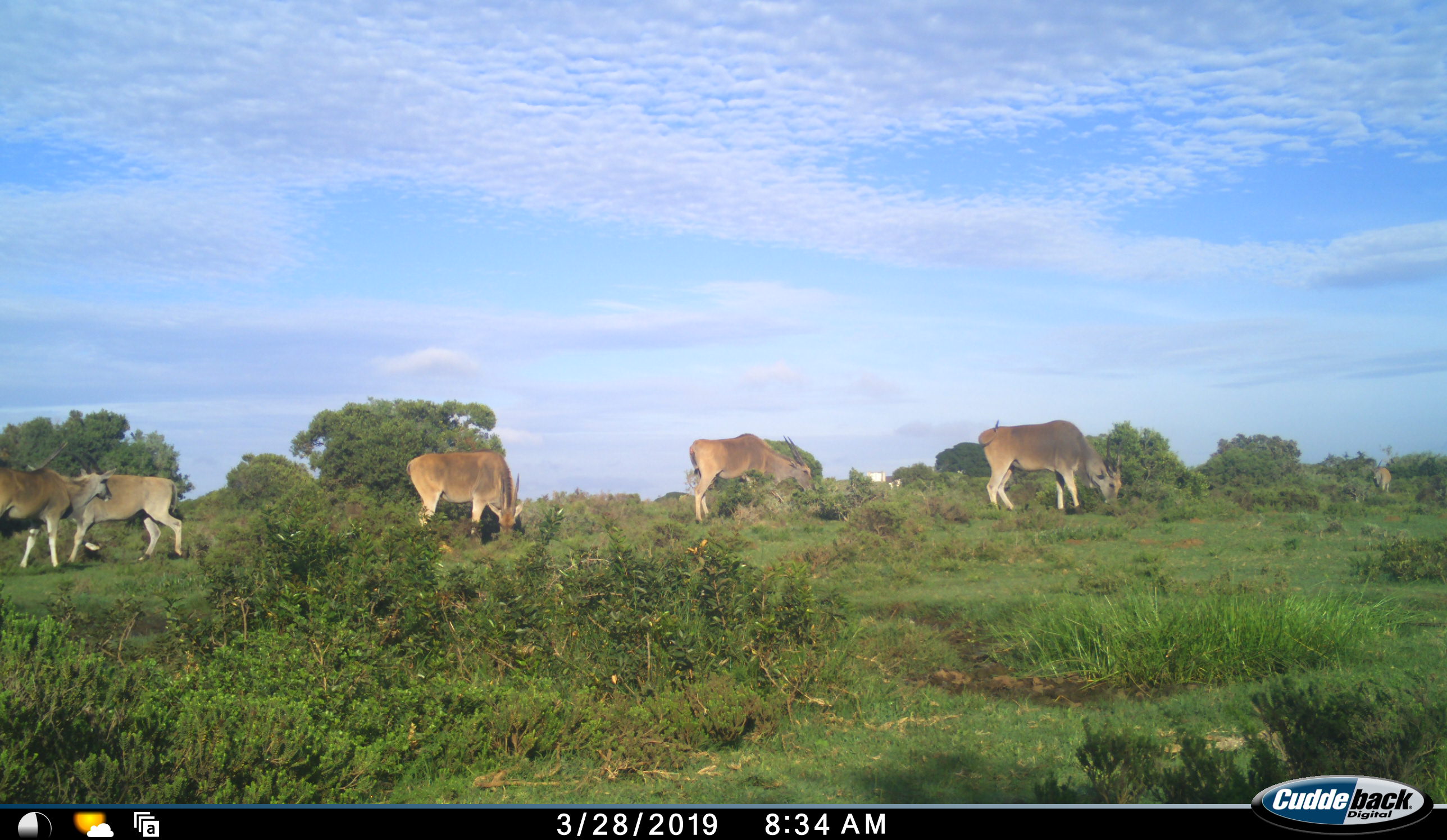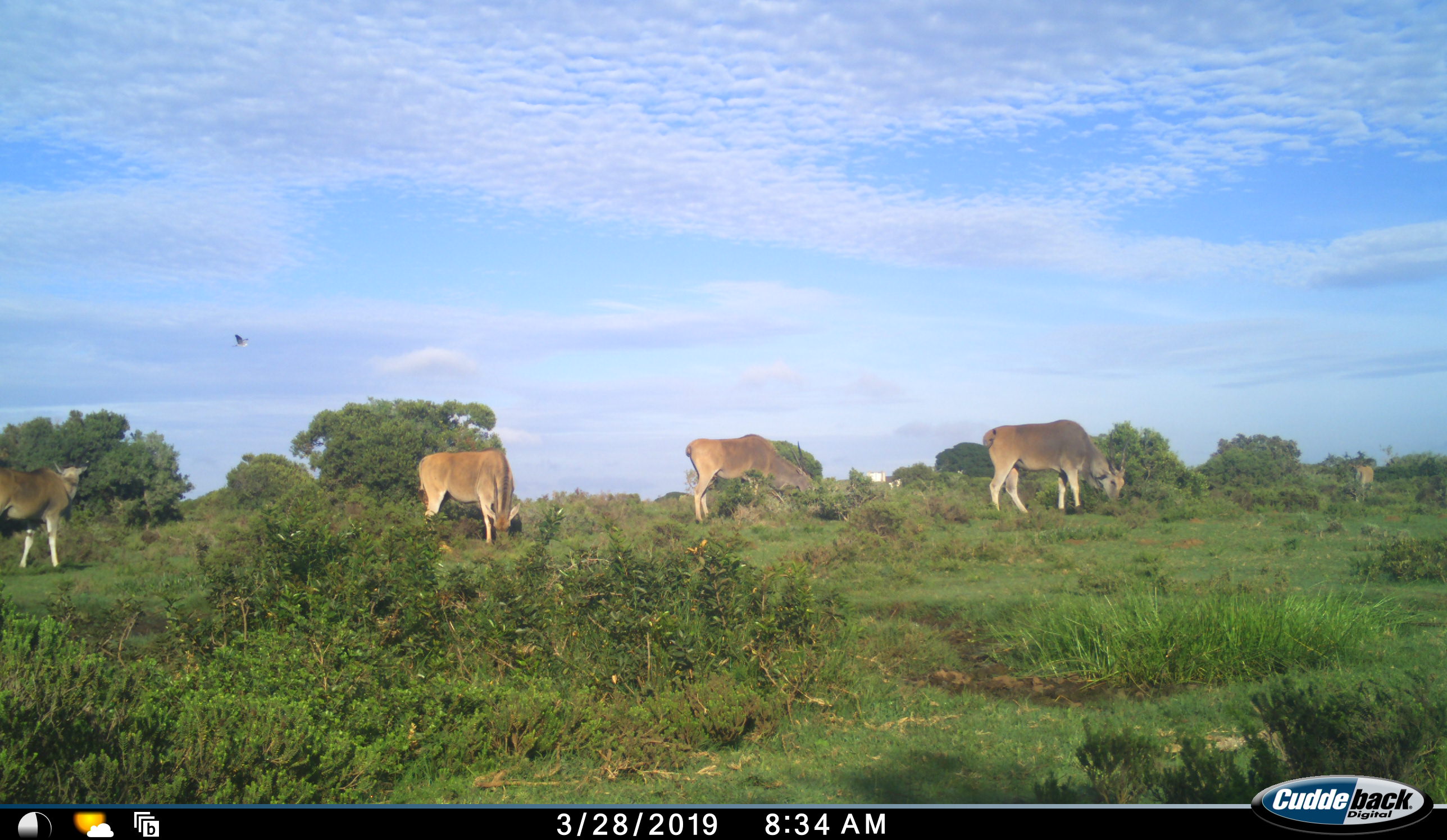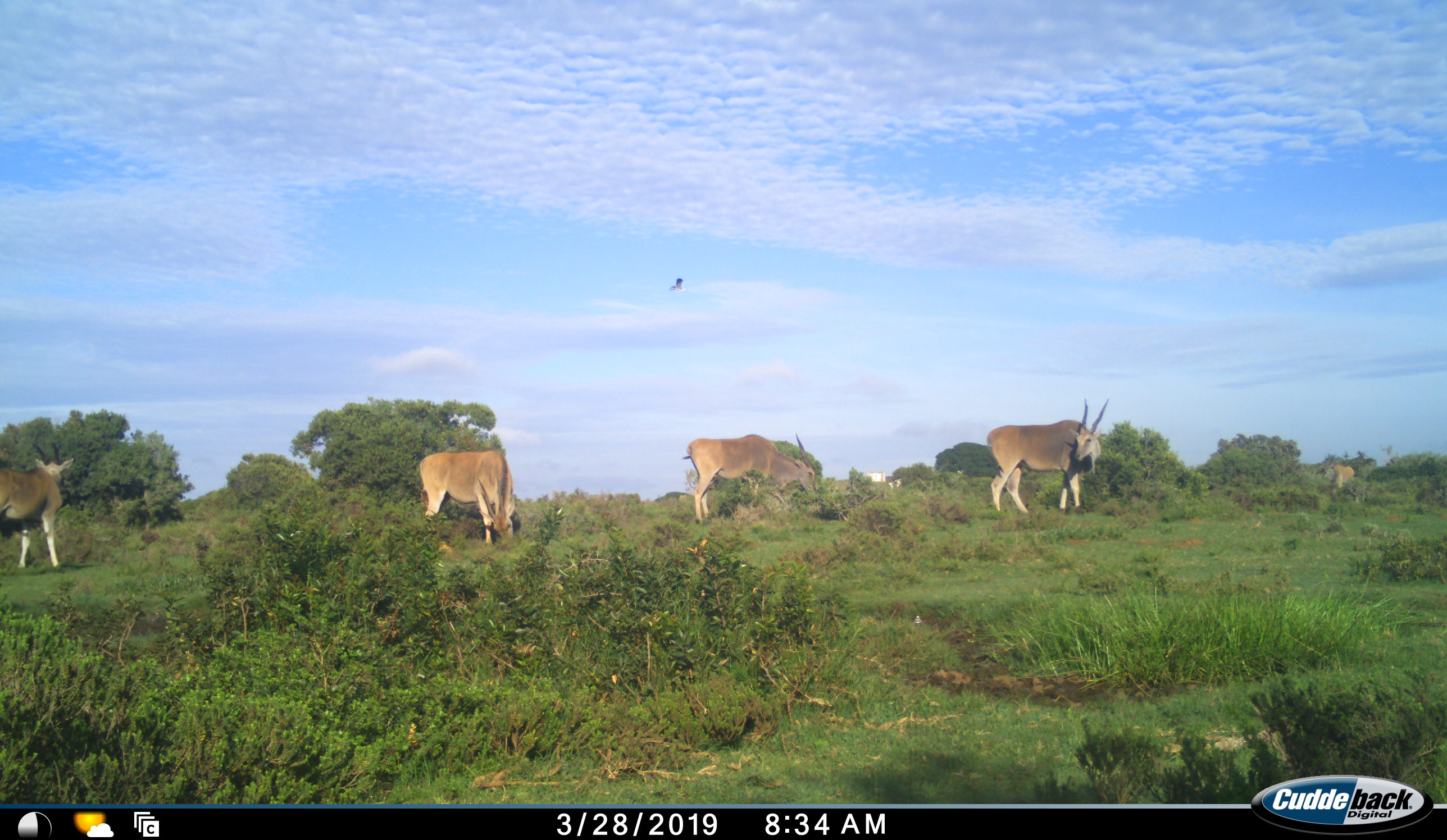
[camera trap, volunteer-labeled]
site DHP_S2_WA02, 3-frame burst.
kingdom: Animalia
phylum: Chordata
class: Mammalia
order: Artiodactyla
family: Bovidae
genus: Tragelaphus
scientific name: Tragelaphus oryx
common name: eland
Eland (Tragelaphus oryx), count 6. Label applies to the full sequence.